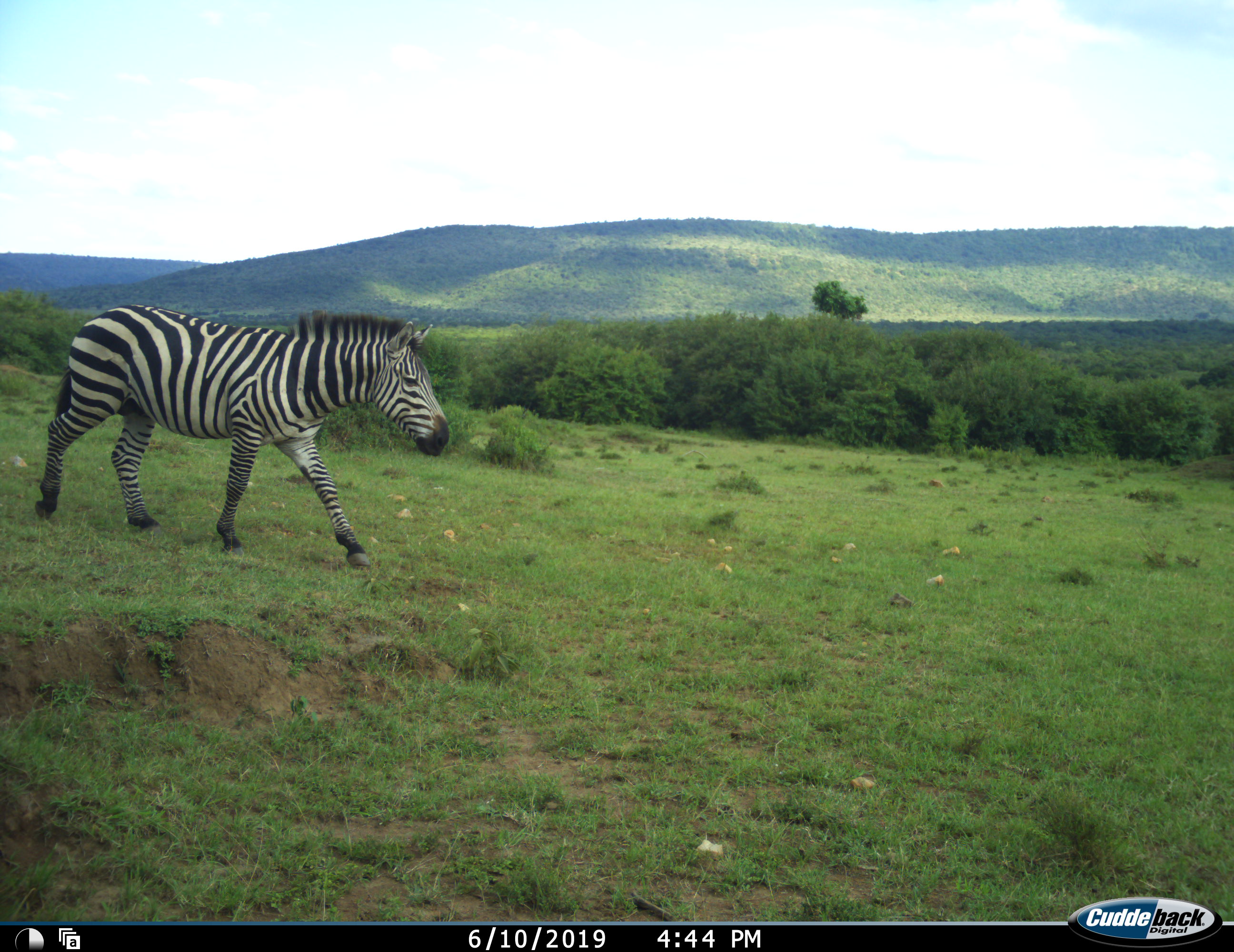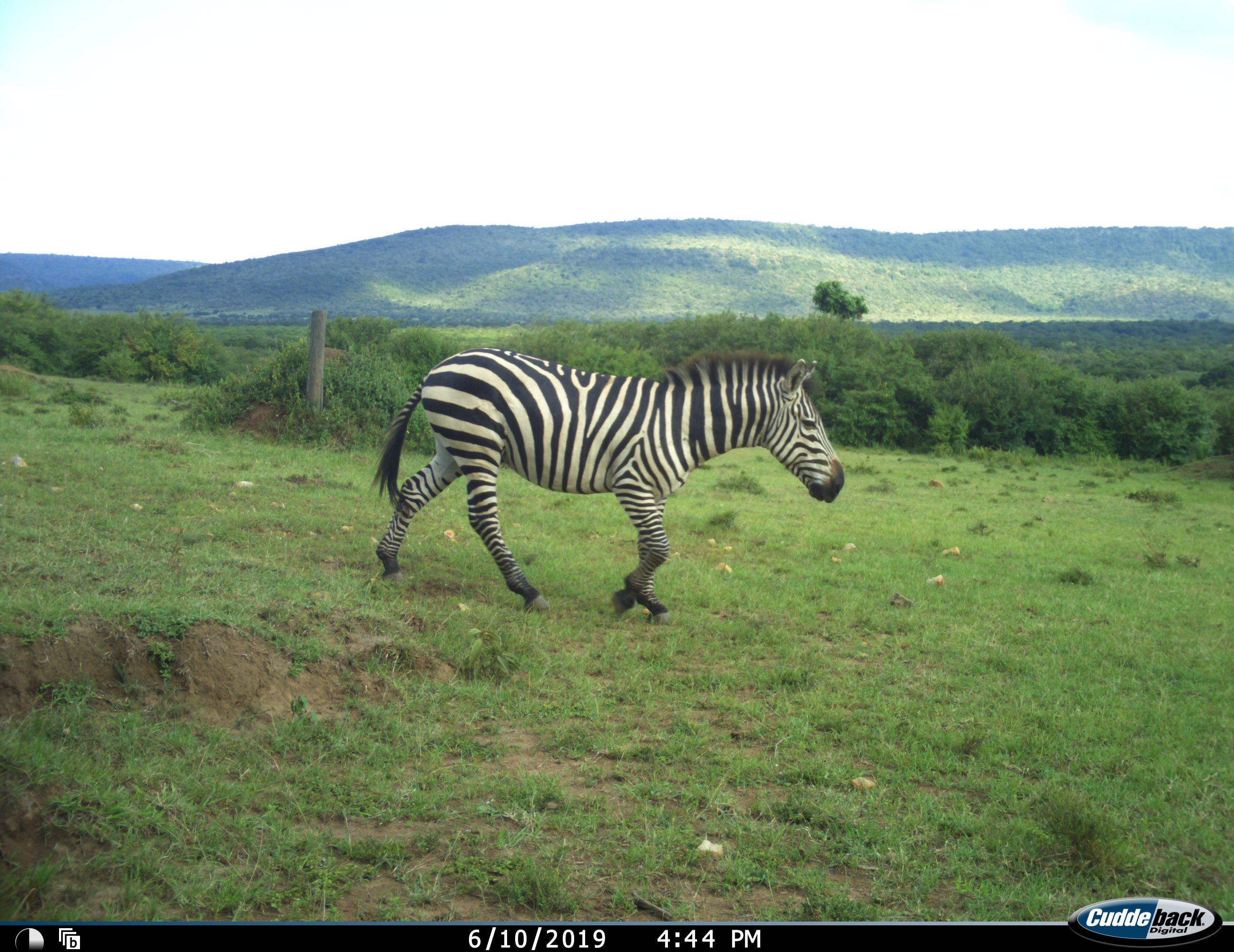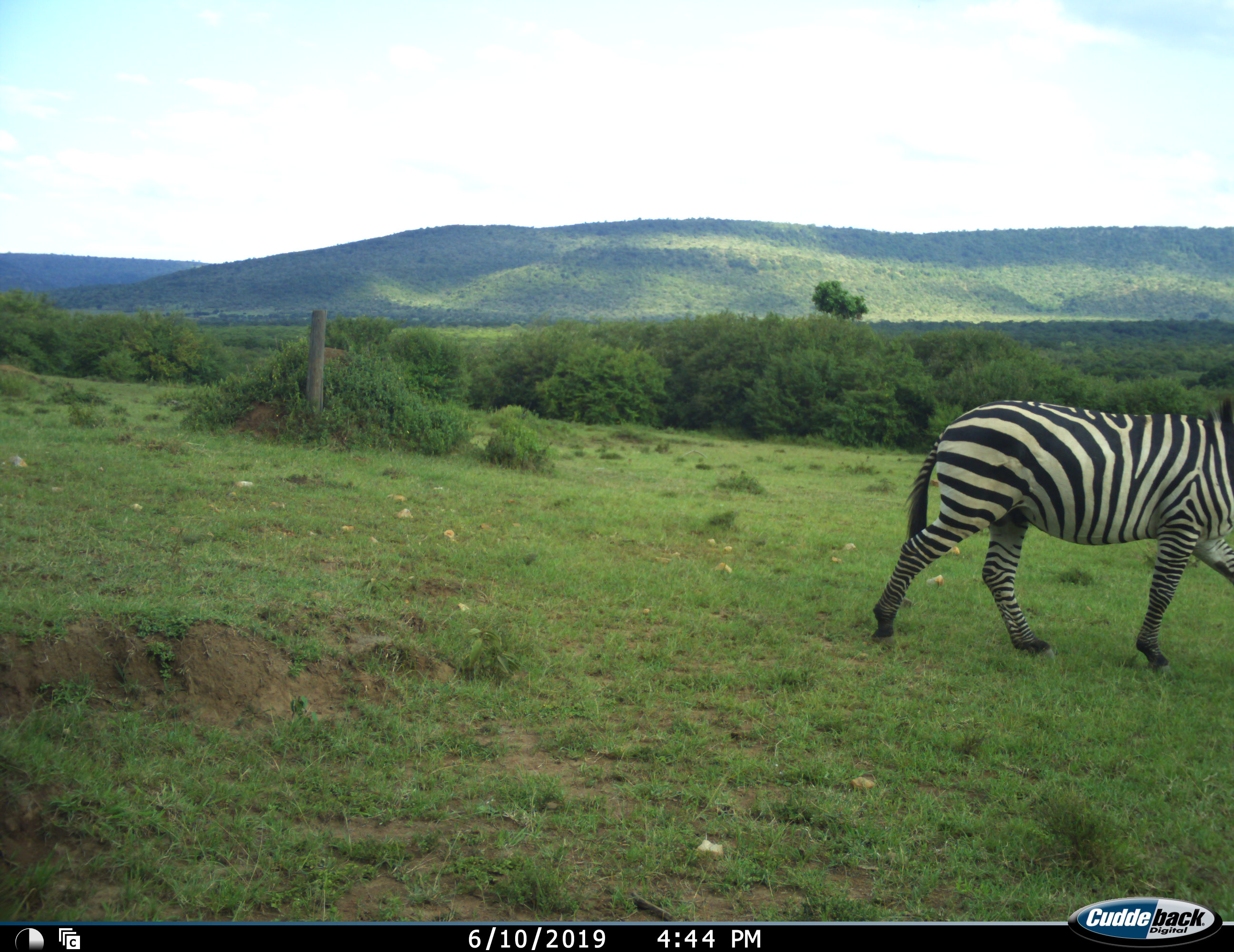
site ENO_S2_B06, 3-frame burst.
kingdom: Animalia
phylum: Chordata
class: Mammalia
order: Perissodactyla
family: Equidae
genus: Equus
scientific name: Equus quagga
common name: plains zebra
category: zebraplains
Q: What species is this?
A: Zebraplains (plains zebra) (Equus quagga).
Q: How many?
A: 1.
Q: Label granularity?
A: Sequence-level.